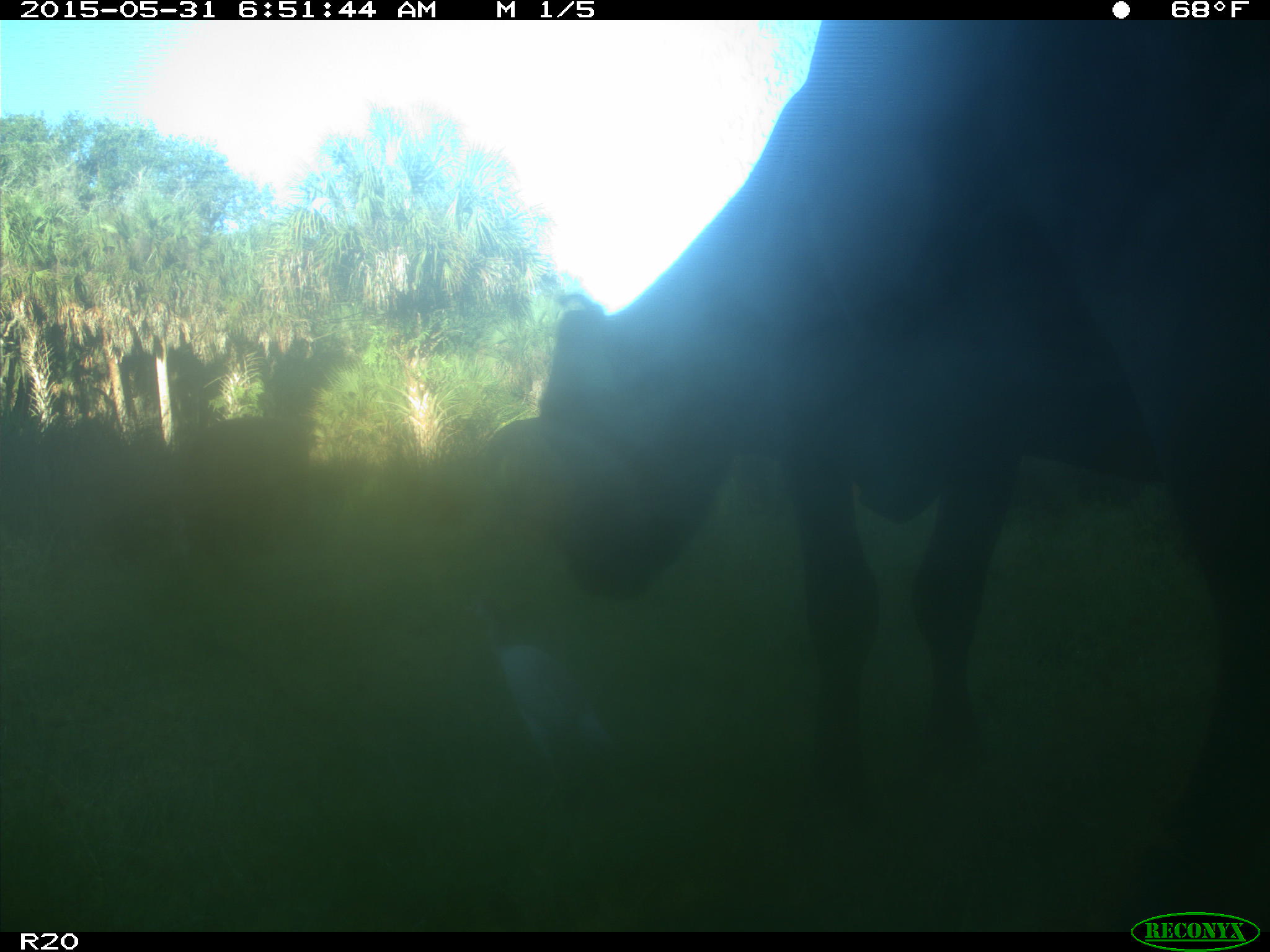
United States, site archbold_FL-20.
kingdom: Animalia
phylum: Chordata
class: Mammalia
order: Artiodactyla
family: Bovidae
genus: Bos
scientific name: Bos taurus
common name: domestic cow